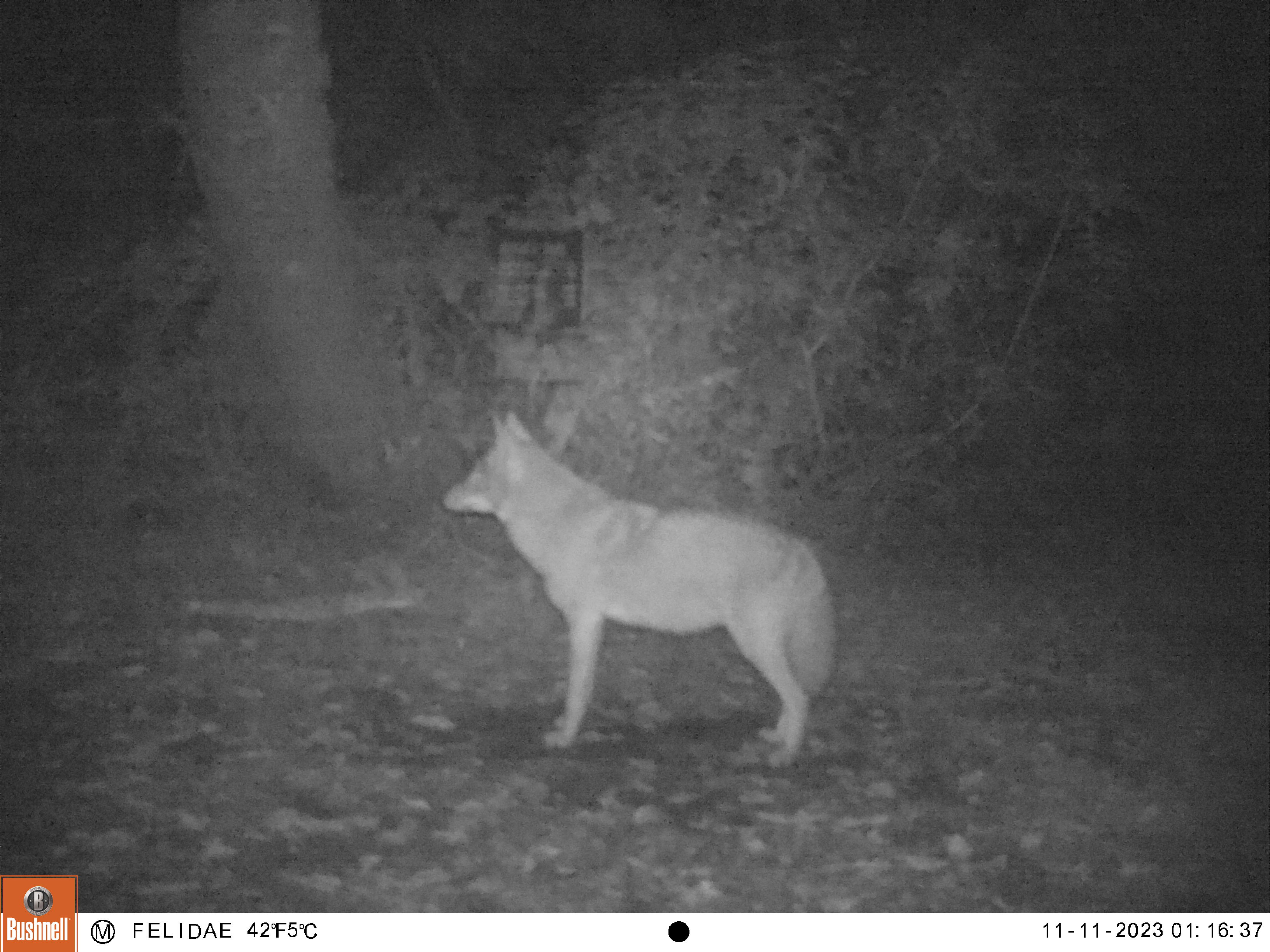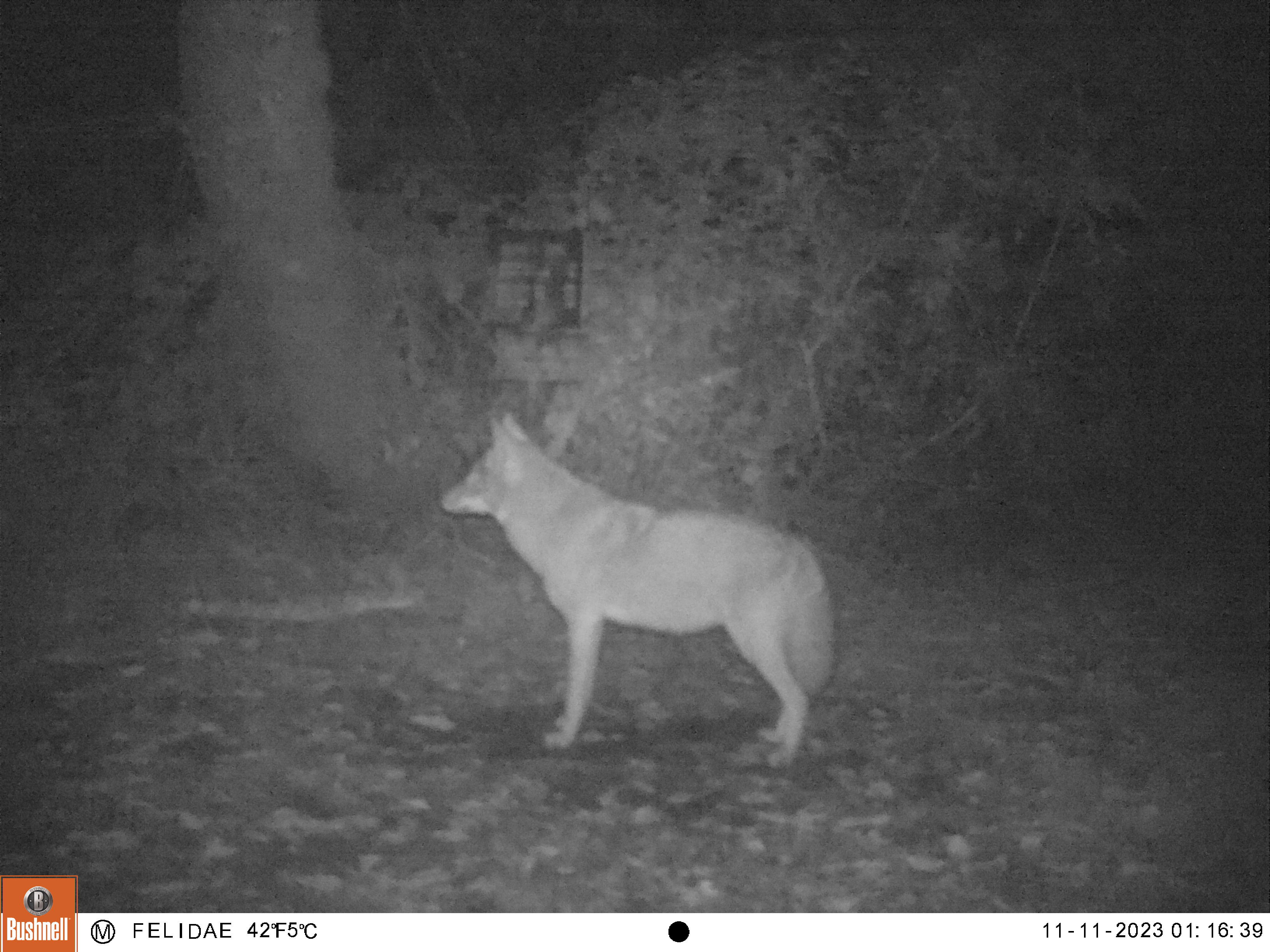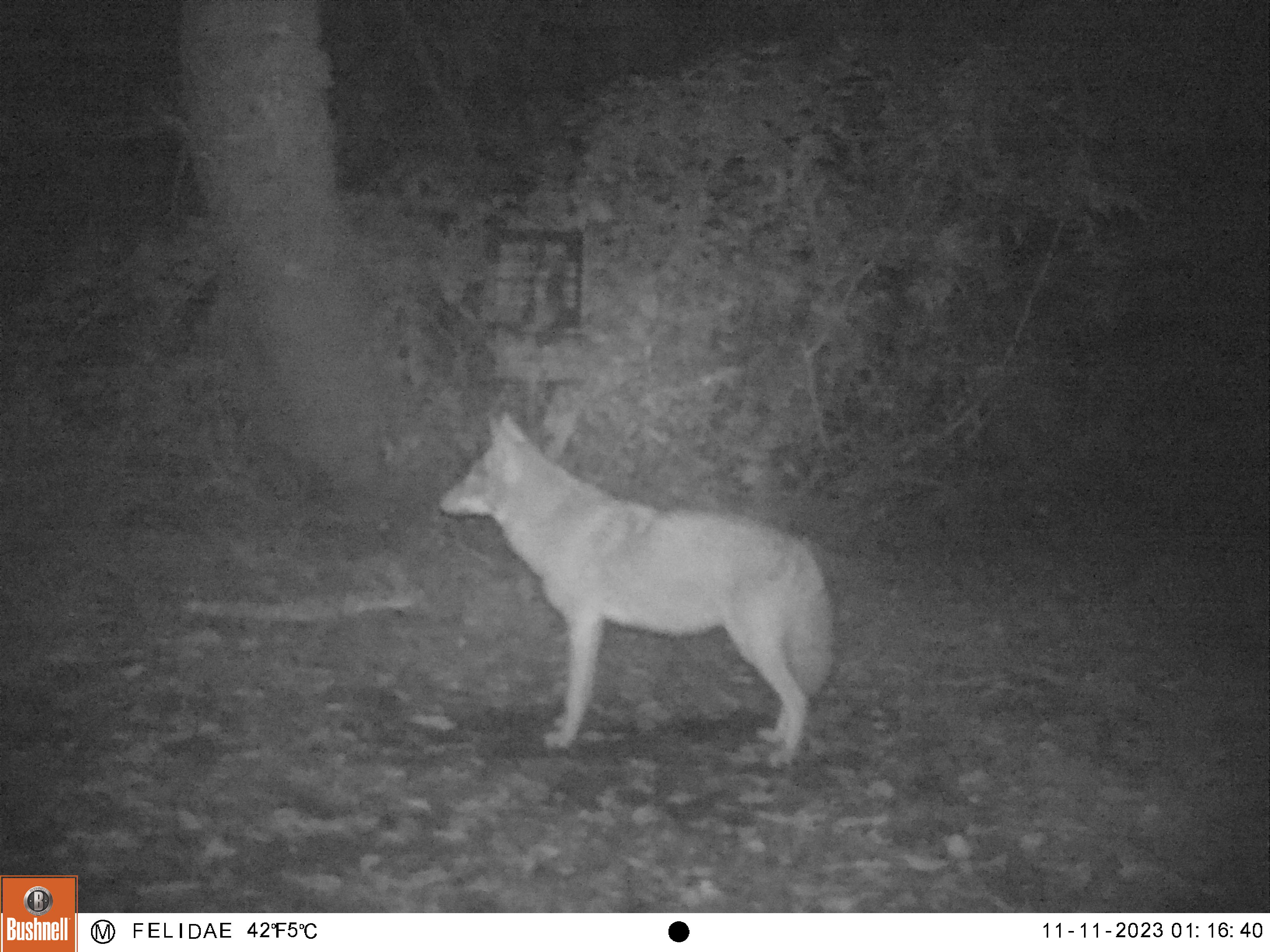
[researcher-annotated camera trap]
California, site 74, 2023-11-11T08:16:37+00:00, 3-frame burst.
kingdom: Animalia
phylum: Chordata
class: Mammalia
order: Carnivora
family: Canidae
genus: Canis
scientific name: Canis latrans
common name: coyote